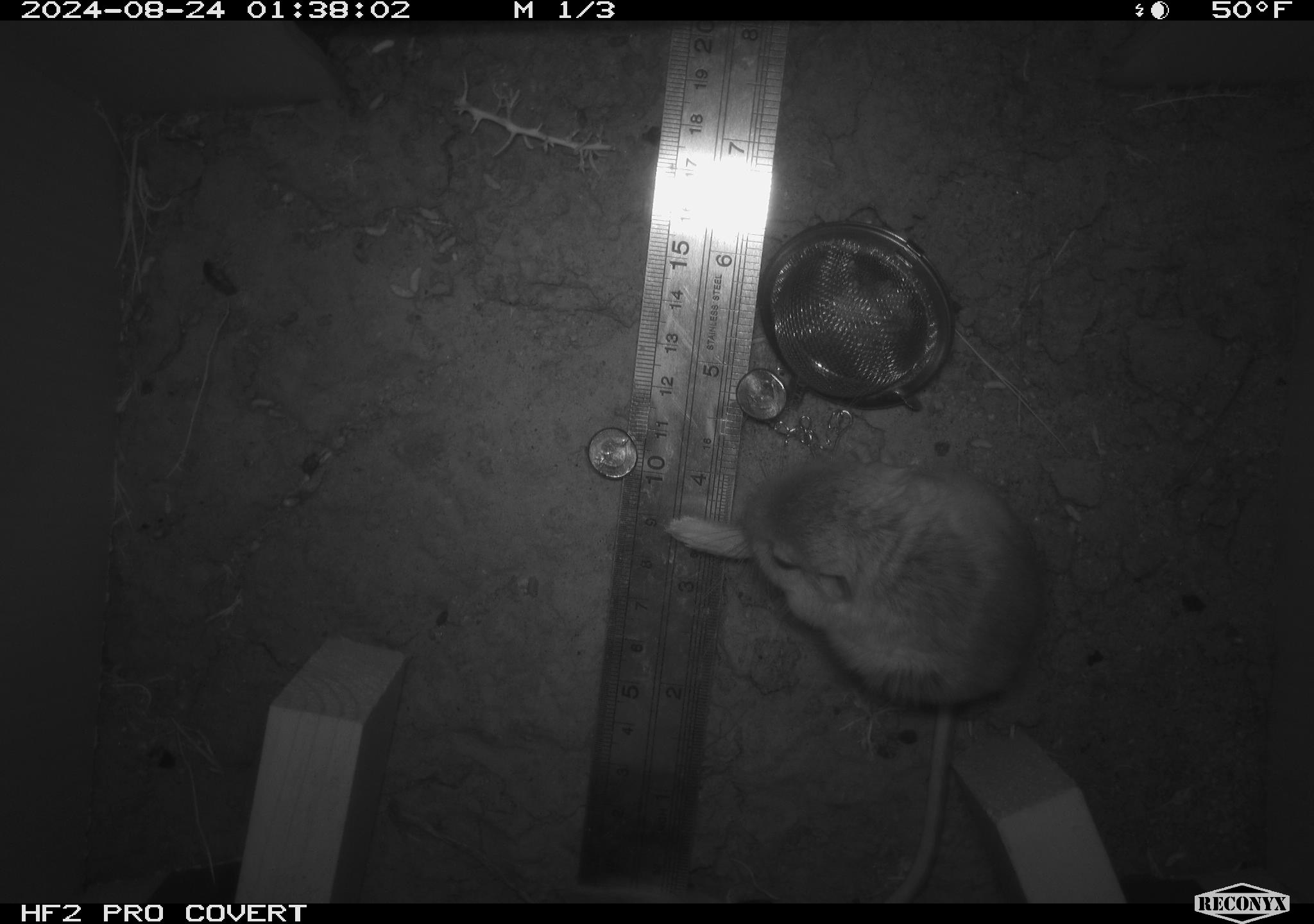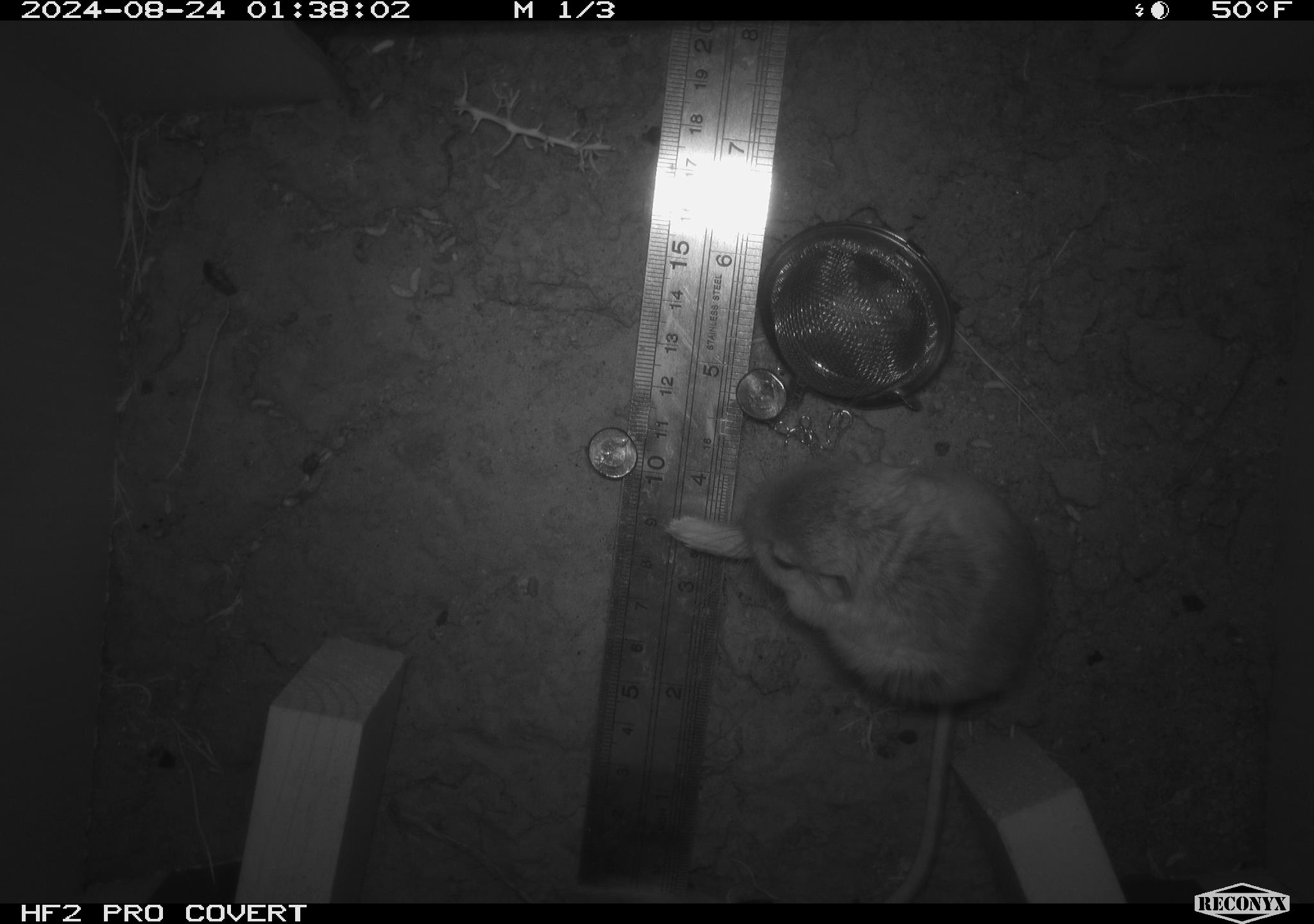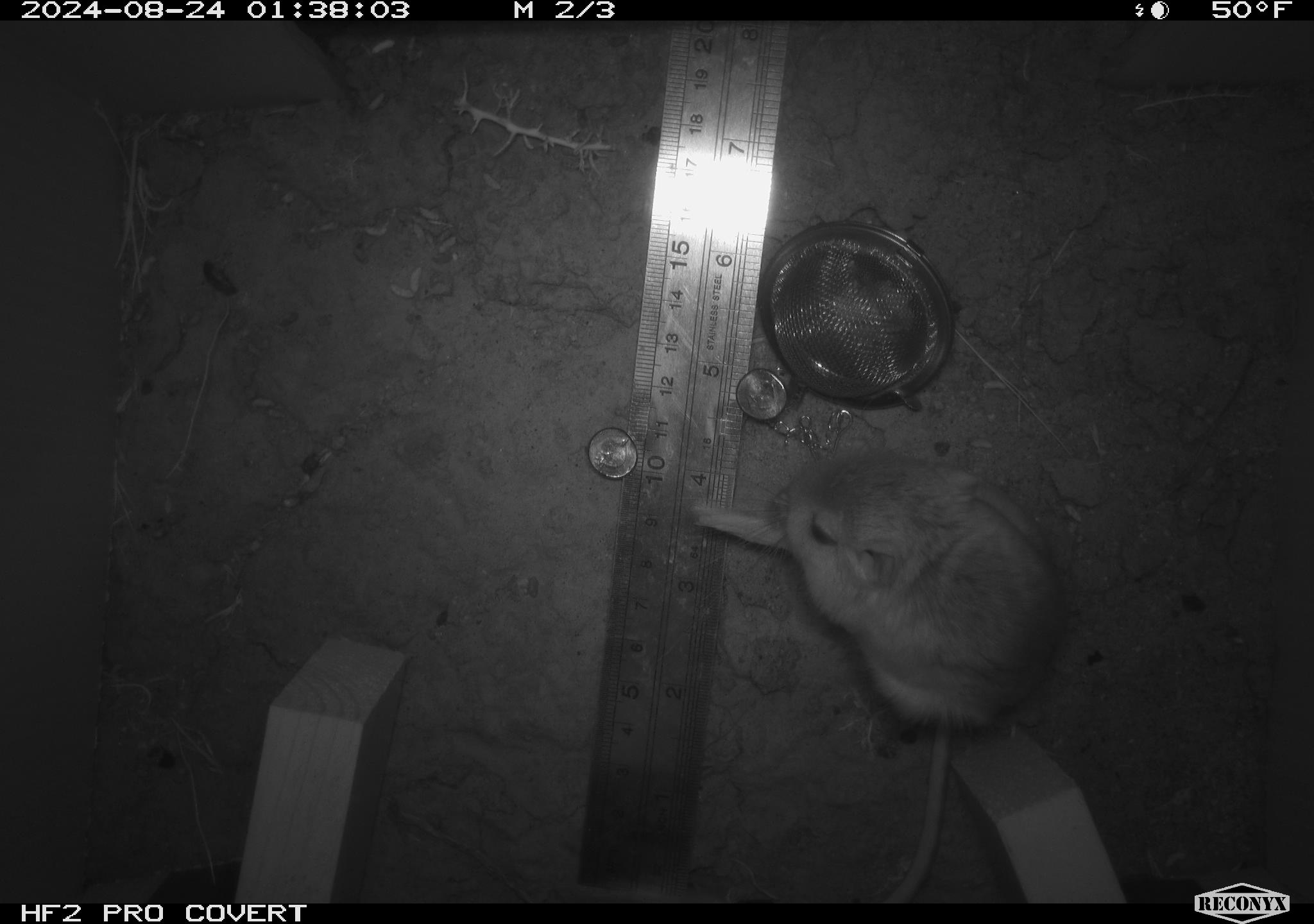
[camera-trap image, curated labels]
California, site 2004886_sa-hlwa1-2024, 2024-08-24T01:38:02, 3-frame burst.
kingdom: Animalia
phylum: Chordata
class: Mammalia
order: Rodentia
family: Heteromyidae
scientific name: Heteromyidae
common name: kangaroo rats and pocket mice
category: heteromyidae family